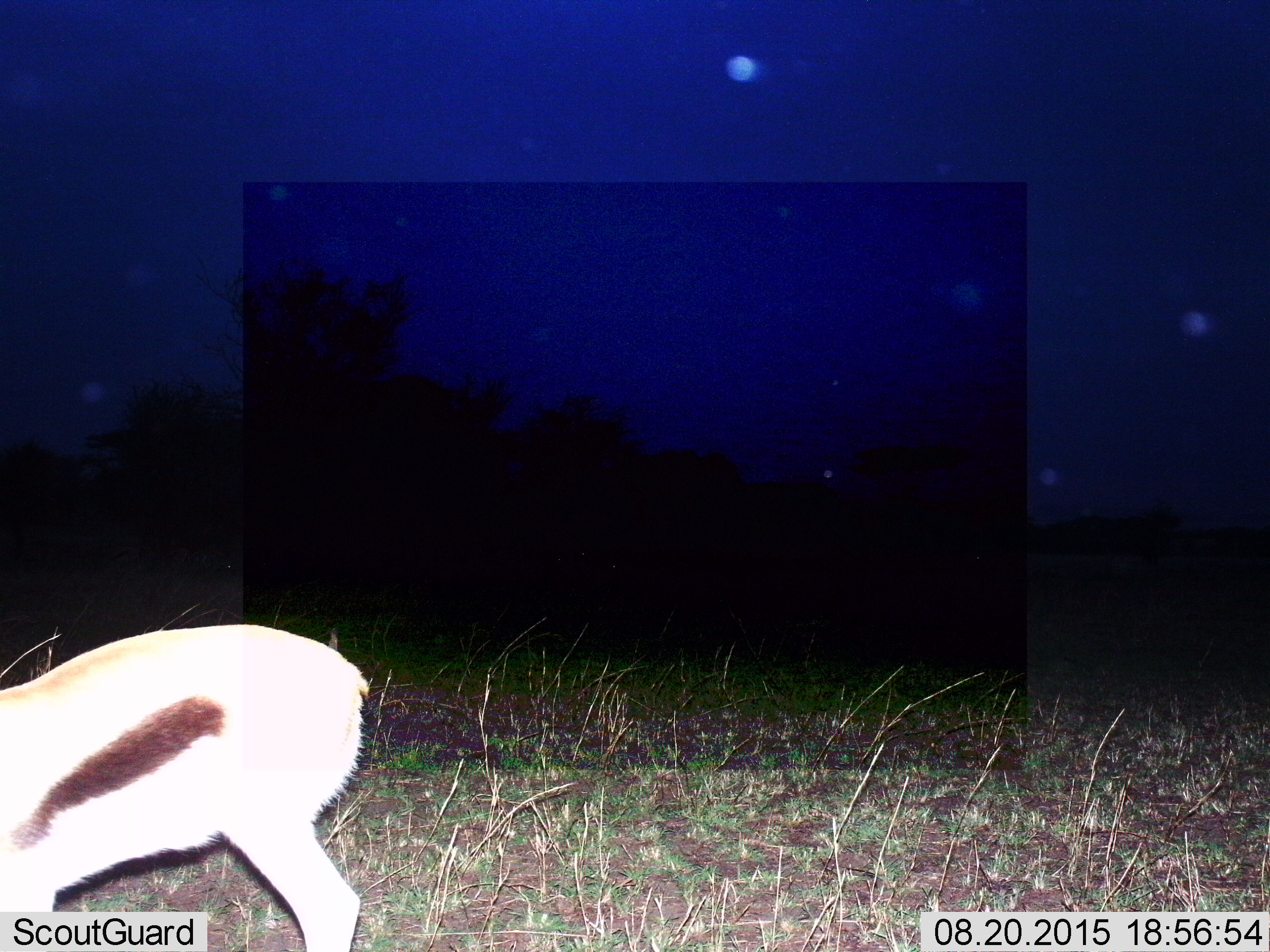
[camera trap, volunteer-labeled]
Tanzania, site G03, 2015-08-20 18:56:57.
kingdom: Animalia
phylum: Chordata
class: Mammalia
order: Artiodactyla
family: Bovidae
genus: Eudorcas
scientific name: Eudorcas thomsonii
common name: thomson's gazelle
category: gazellethomsons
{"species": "gazellethomsons (thomson's gazelle) (Eudorcas thomsonii)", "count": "1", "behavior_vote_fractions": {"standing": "62%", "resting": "0%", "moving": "12%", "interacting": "0%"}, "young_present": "0%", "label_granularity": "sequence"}